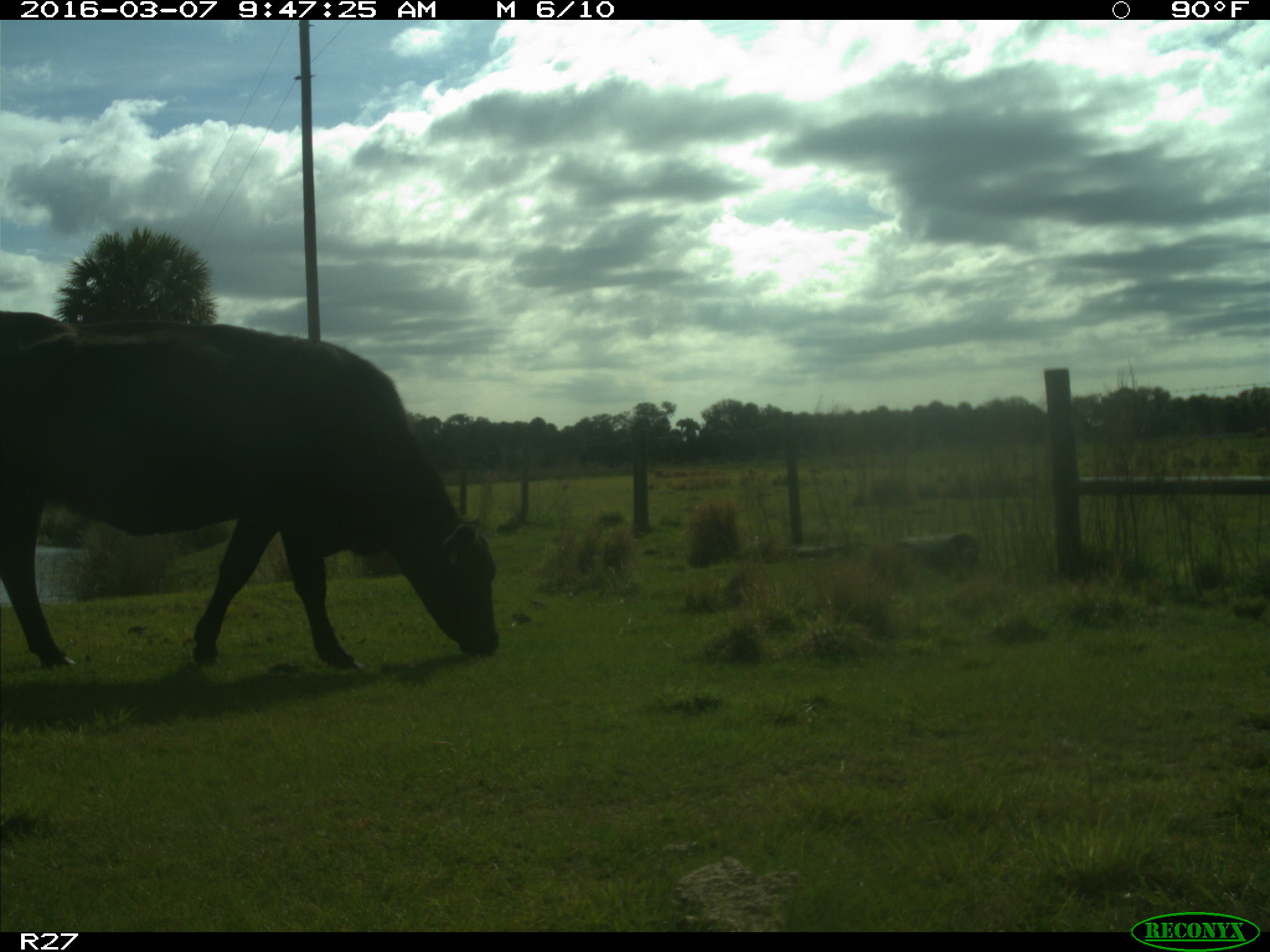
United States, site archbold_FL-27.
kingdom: Animalia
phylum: Chordata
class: Mammalia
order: Artiodactyla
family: Bovidae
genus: Bos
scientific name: Bos taurus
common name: domestic cow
Bos taurus (domestic cow).